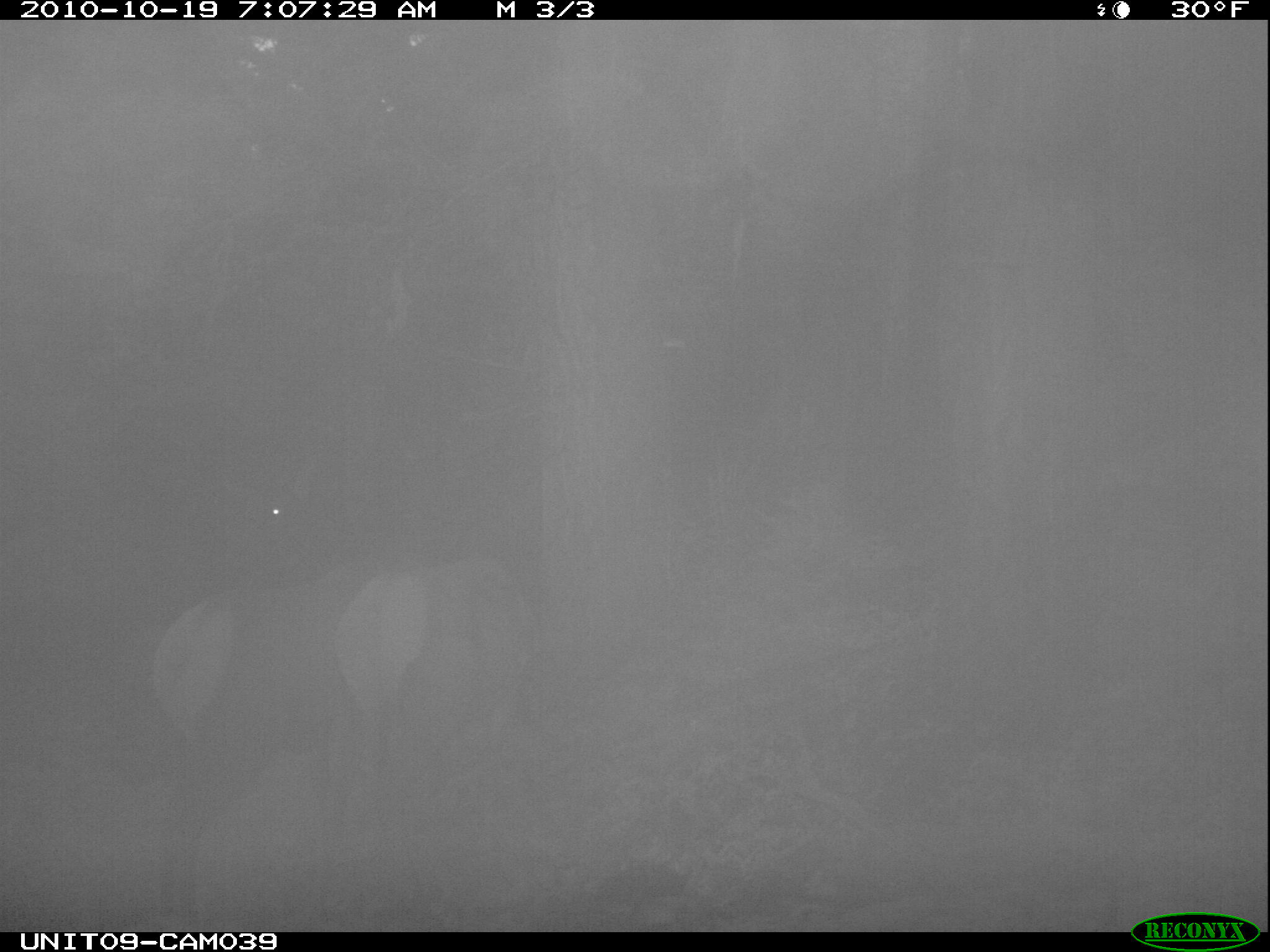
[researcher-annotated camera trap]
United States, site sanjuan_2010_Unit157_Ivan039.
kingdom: Animalia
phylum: Chordata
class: Mammalia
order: Artiodactyla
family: Cervidae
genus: Cervus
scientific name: Cervus elaphus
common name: red deer